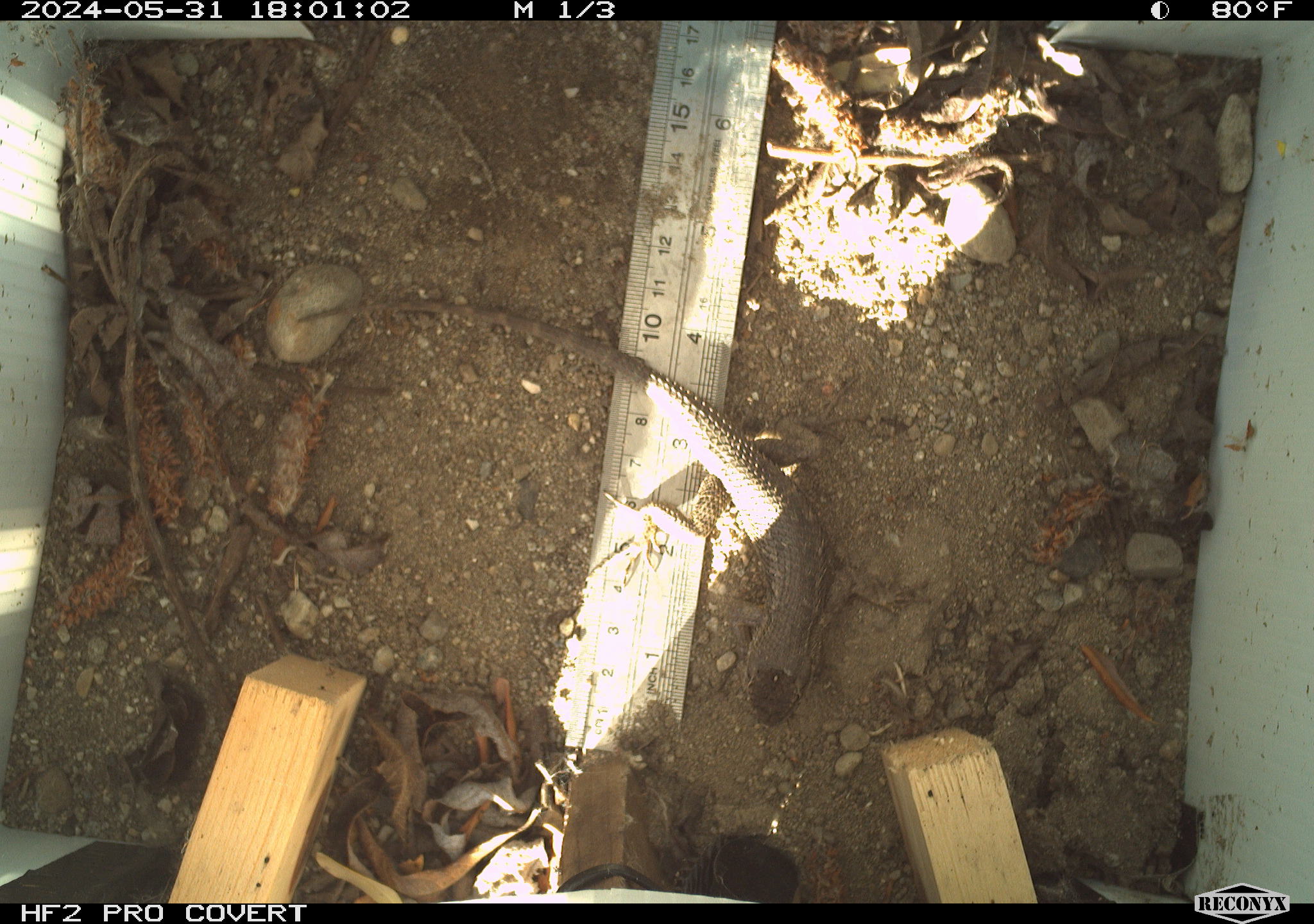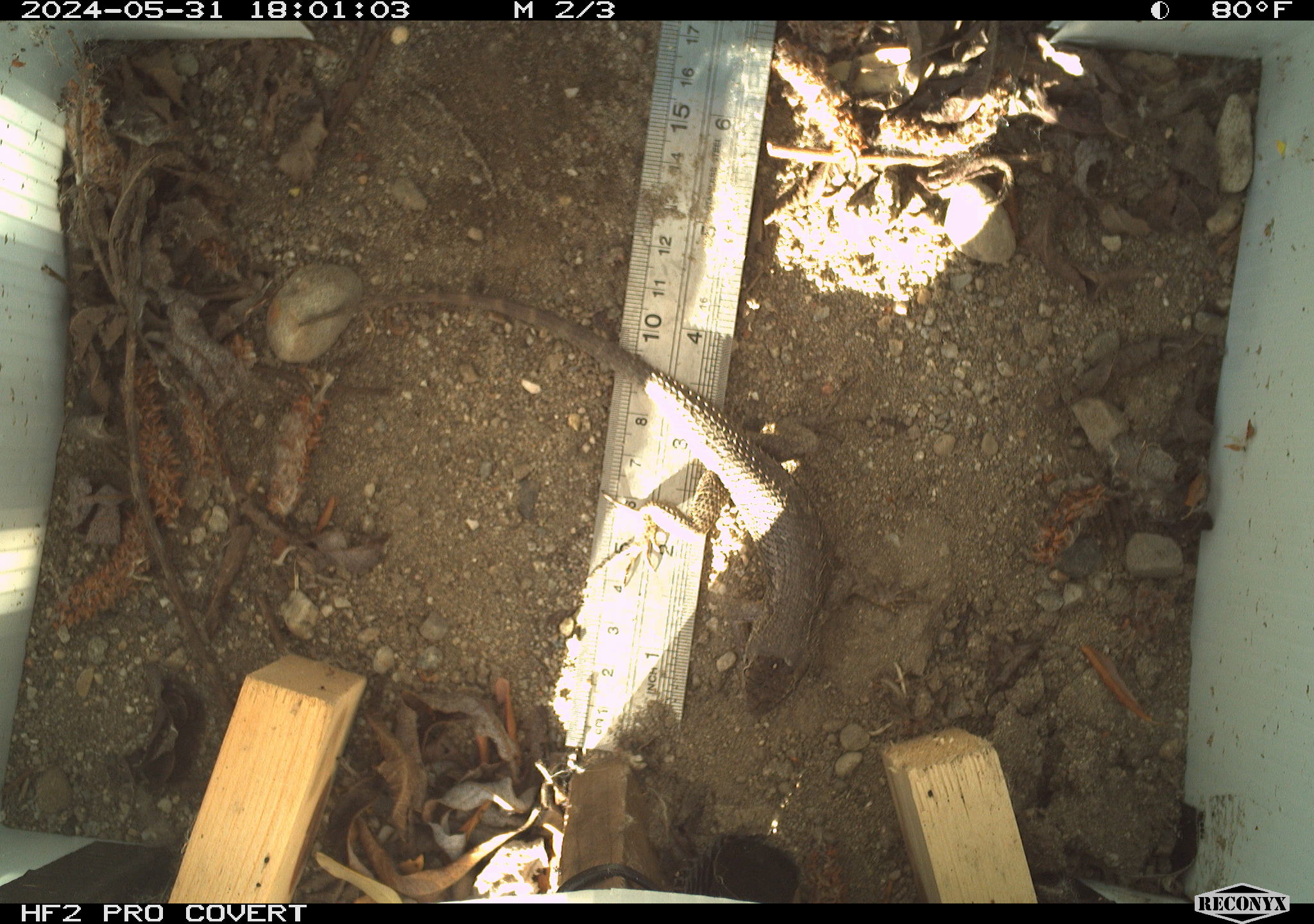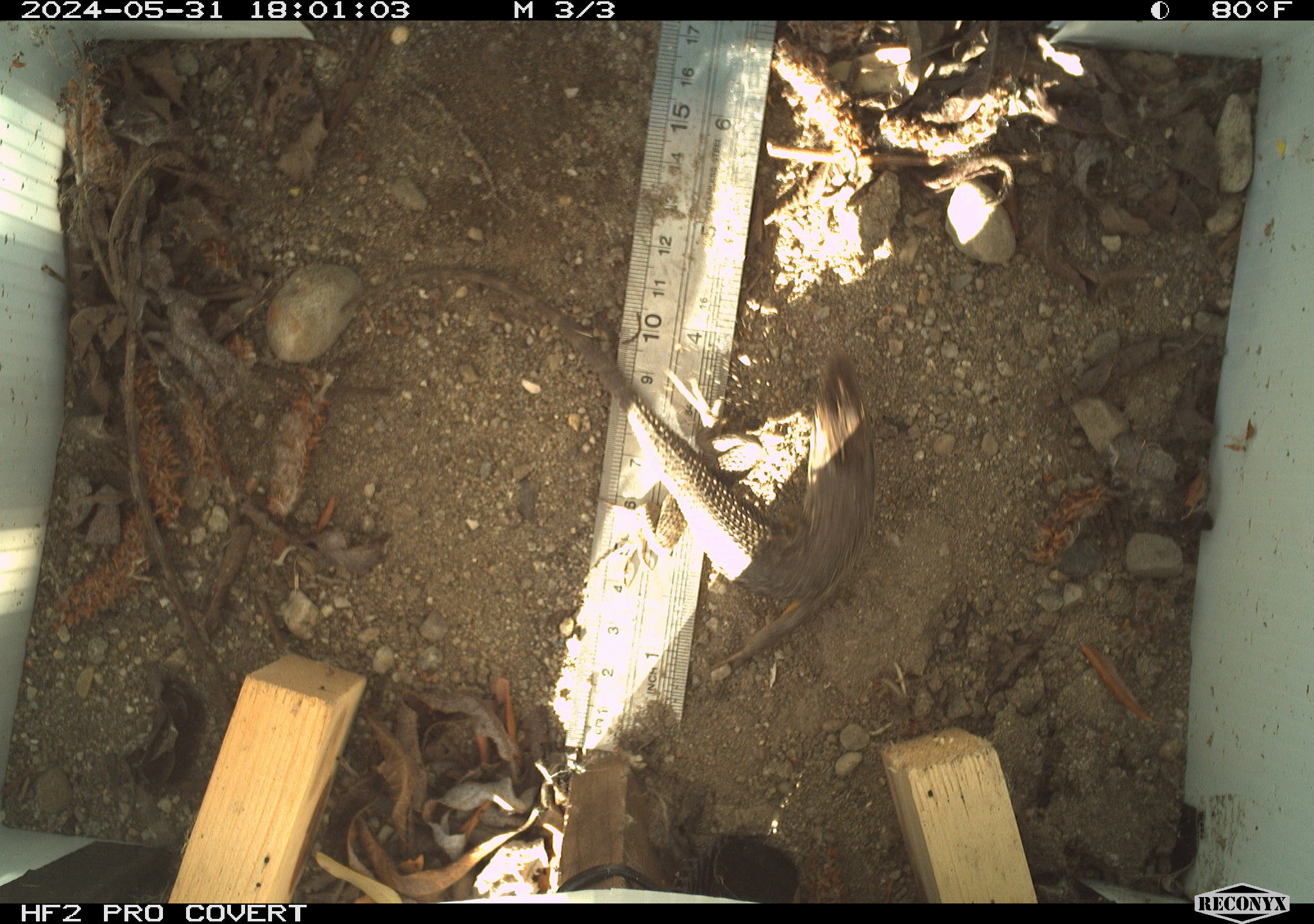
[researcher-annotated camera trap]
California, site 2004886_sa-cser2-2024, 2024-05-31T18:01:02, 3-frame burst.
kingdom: Animalia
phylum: Chordata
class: Reptilia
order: Squamata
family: Phrynosomatidae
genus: Sceloporus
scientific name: Sceloporus occidentalis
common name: western fence lizard